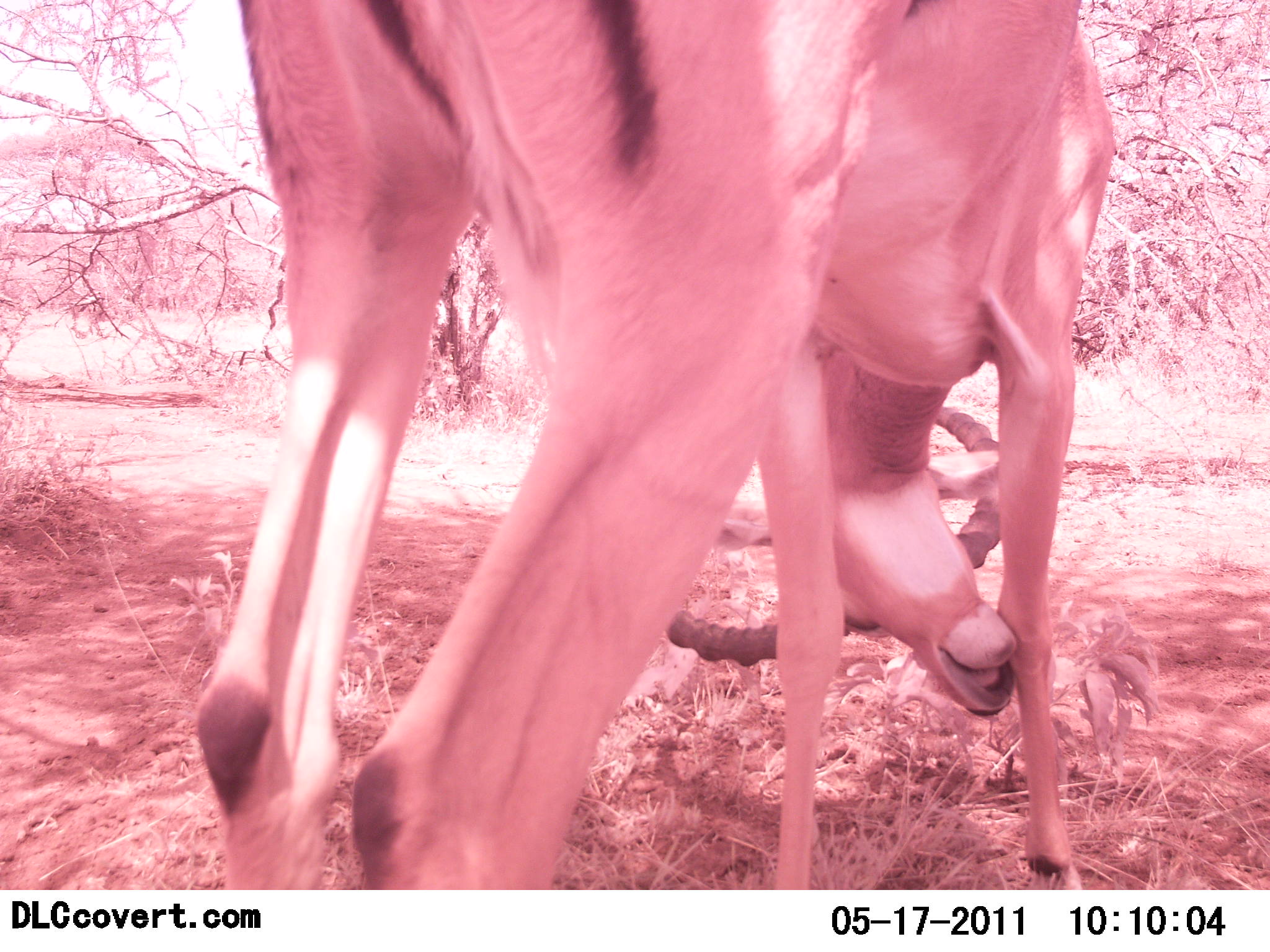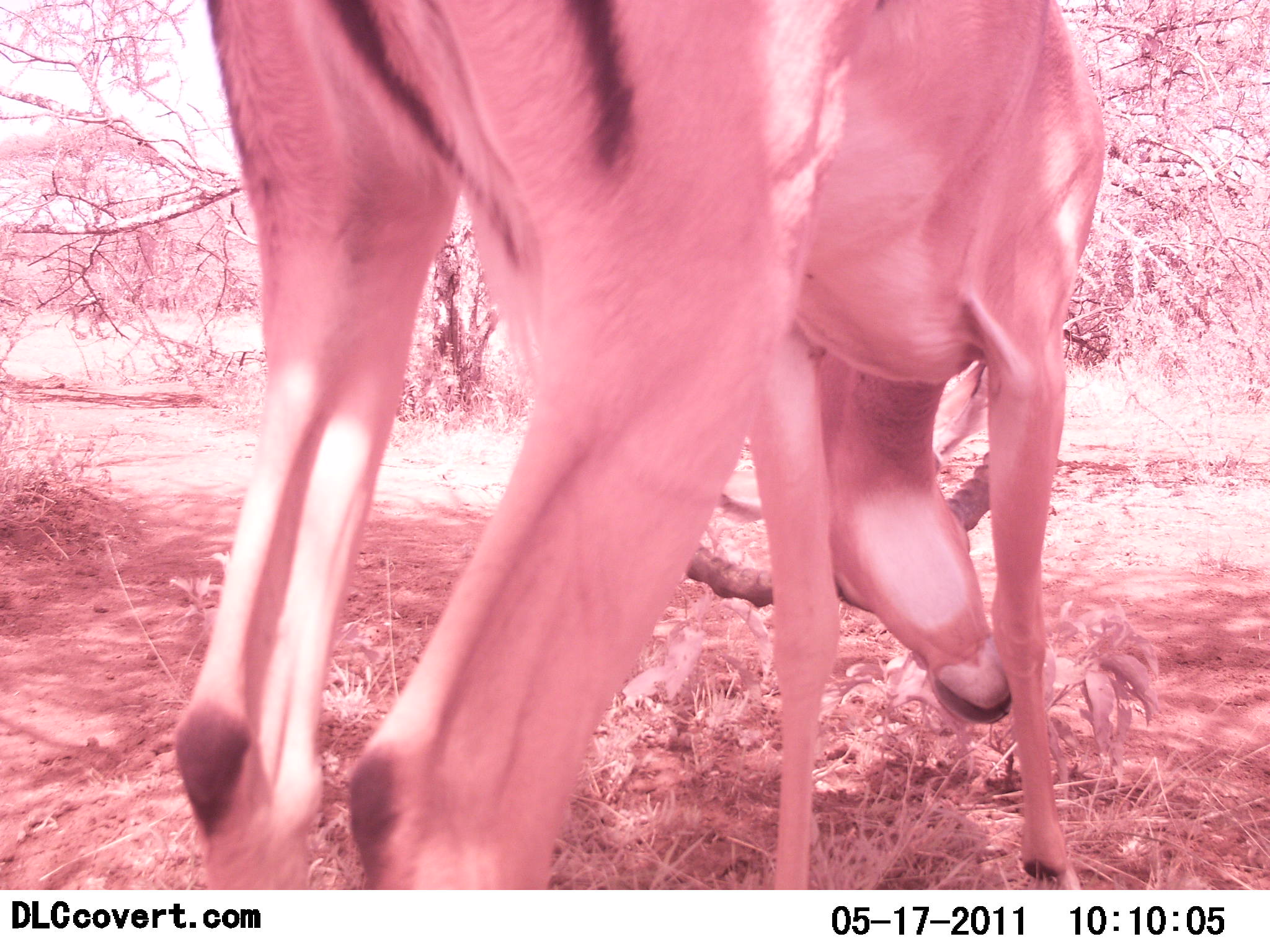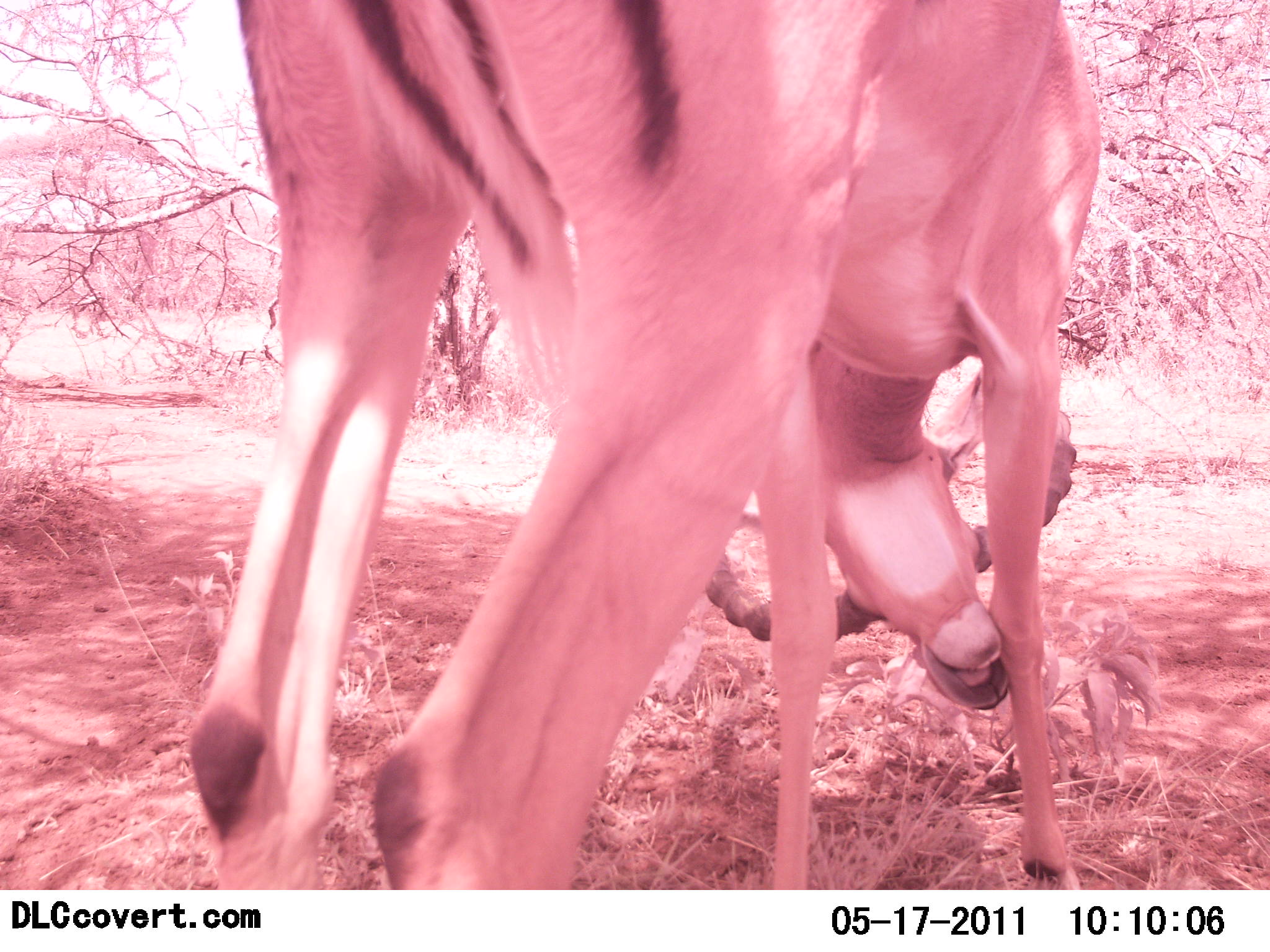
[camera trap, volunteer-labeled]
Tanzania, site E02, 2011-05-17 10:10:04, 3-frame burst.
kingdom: Animalia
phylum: Chordata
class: Mammalia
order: Artiodactyla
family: Bovidae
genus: Aepyceros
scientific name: Aepyceros melampus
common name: impala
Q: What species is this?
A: Impala (Aepyceros melampus).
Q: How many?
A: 1.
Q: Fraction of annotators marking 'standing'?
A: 91%.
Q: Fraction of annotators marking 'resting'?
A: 0%.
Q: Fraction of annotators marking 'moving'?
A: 0%.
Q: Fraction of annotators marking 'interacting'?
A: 9%.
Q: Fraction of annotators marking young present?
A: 0%.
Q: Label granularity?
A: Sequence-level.